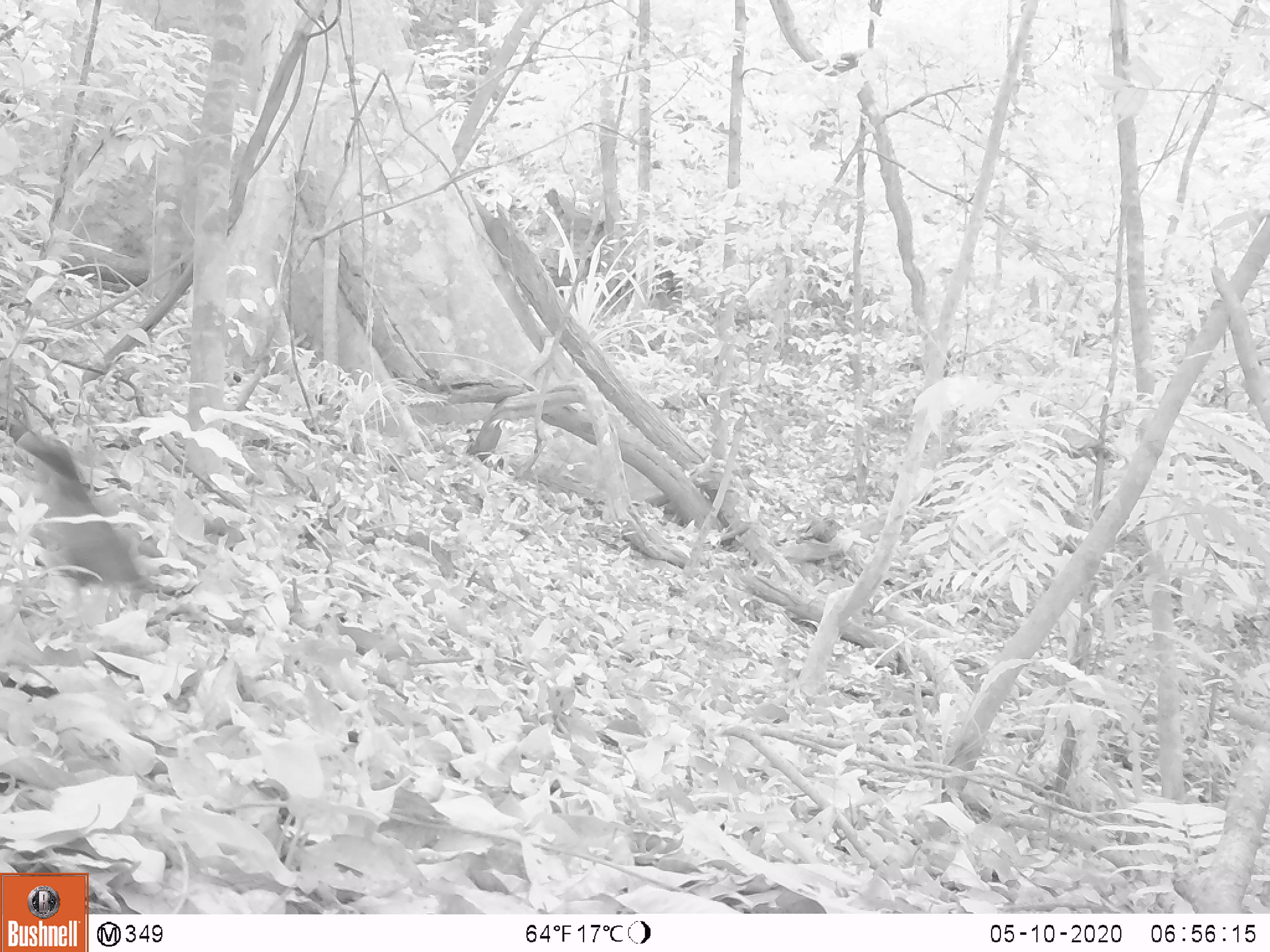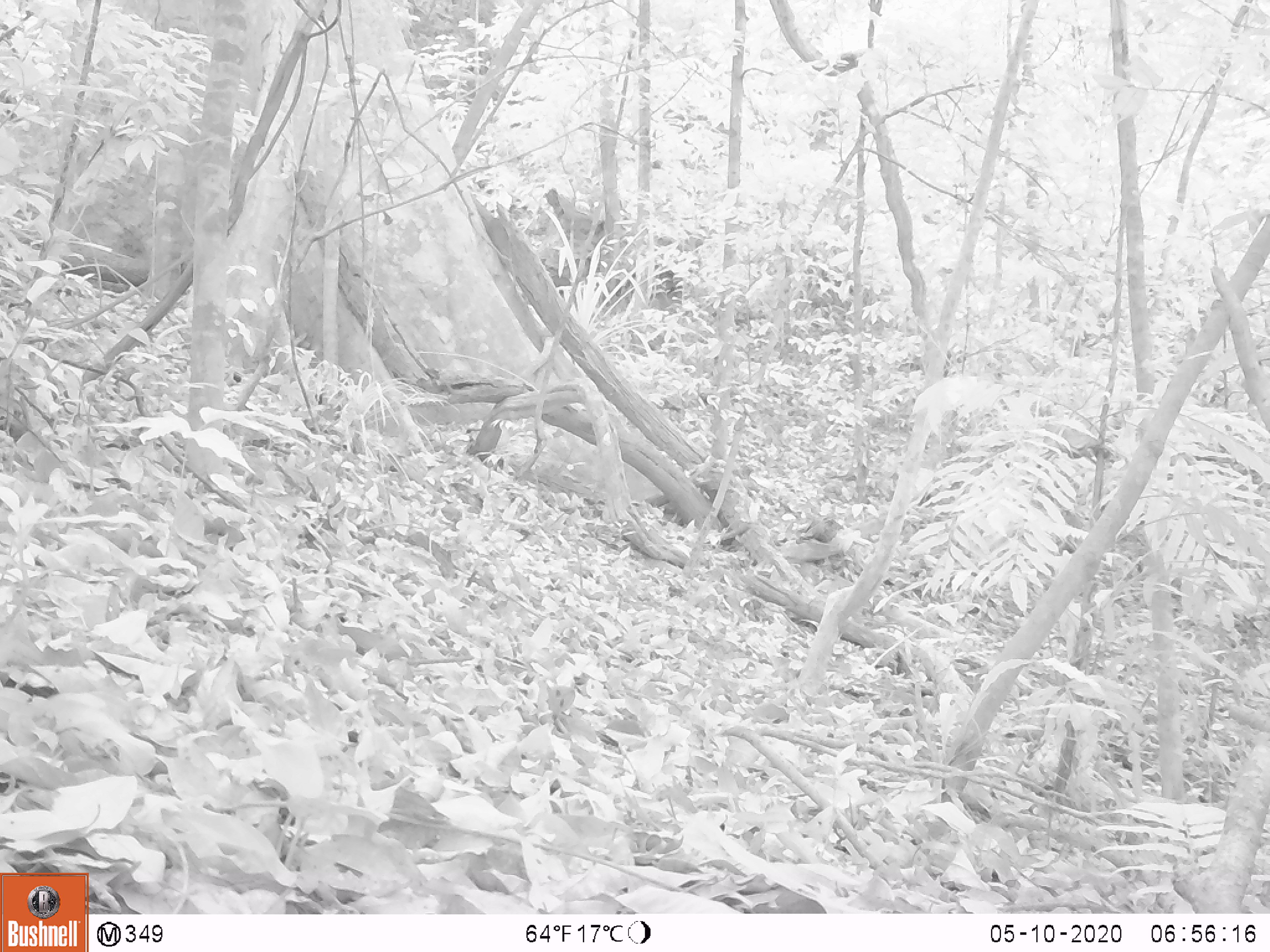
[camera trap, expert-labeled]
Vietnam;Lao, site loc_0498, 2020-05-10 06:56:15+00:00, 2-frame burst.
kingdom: Animalia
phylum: Chordata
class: Aves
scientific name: Aves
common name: bird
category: unidentified bird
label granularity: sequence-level